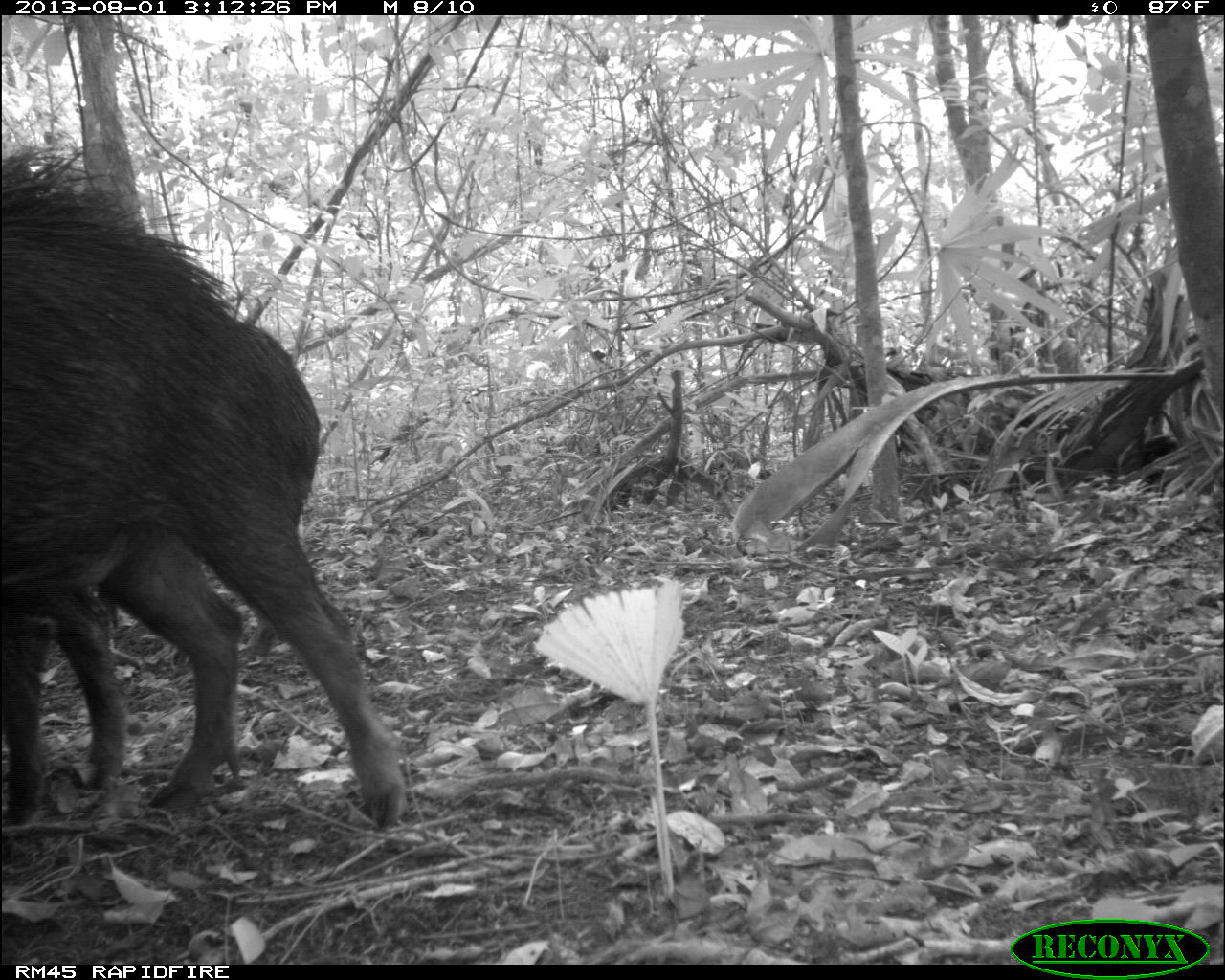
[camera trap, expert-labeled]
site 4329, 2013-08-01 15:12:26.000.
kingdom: Animalia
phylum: Chordata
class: Mammalia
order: Artiodactyla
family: Tayassuidae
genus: Tayassu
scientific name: Tayassu pecari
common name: white-lipped peccary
Tayassu pecari (white-lipped peccary), count 14.